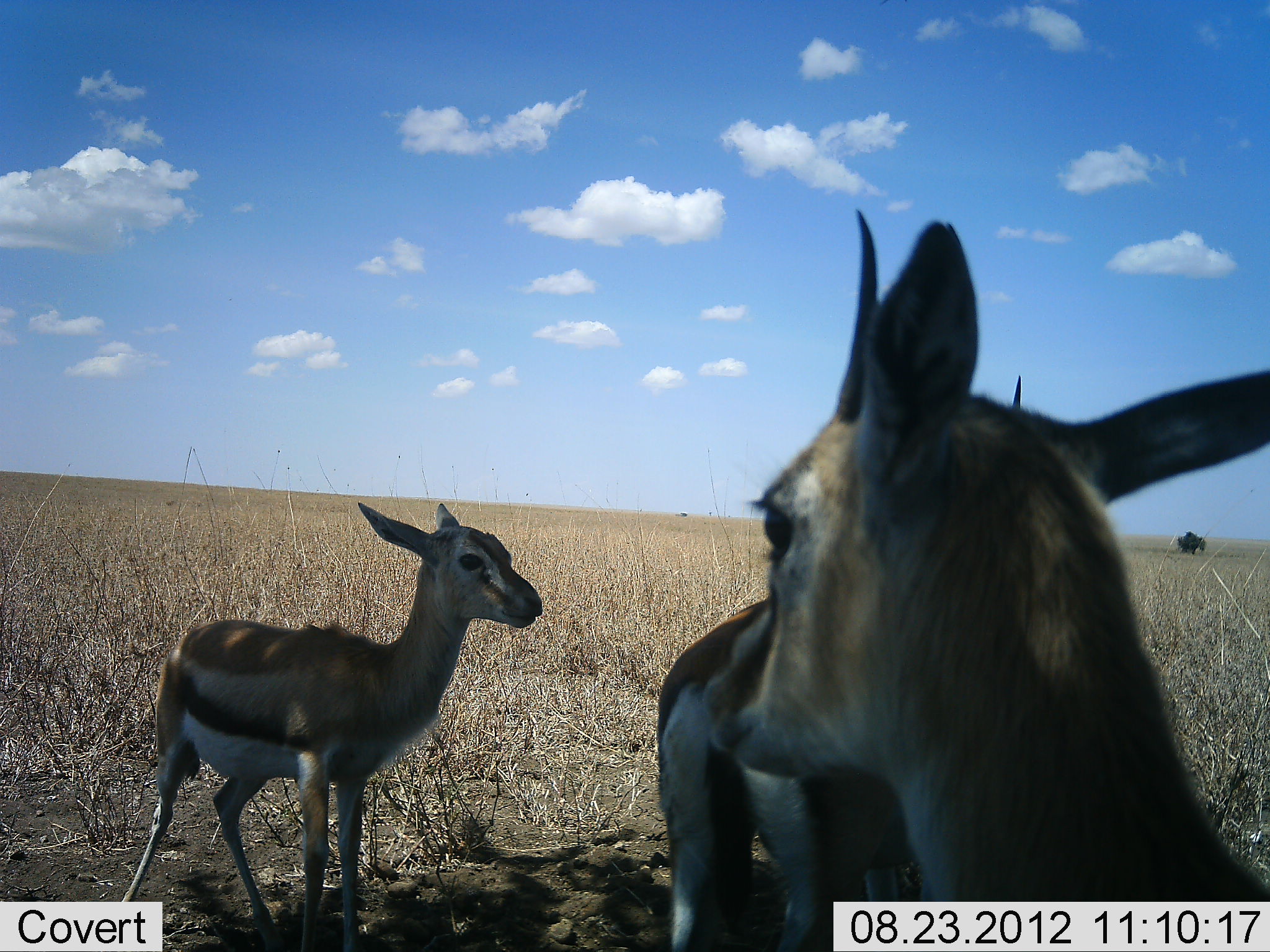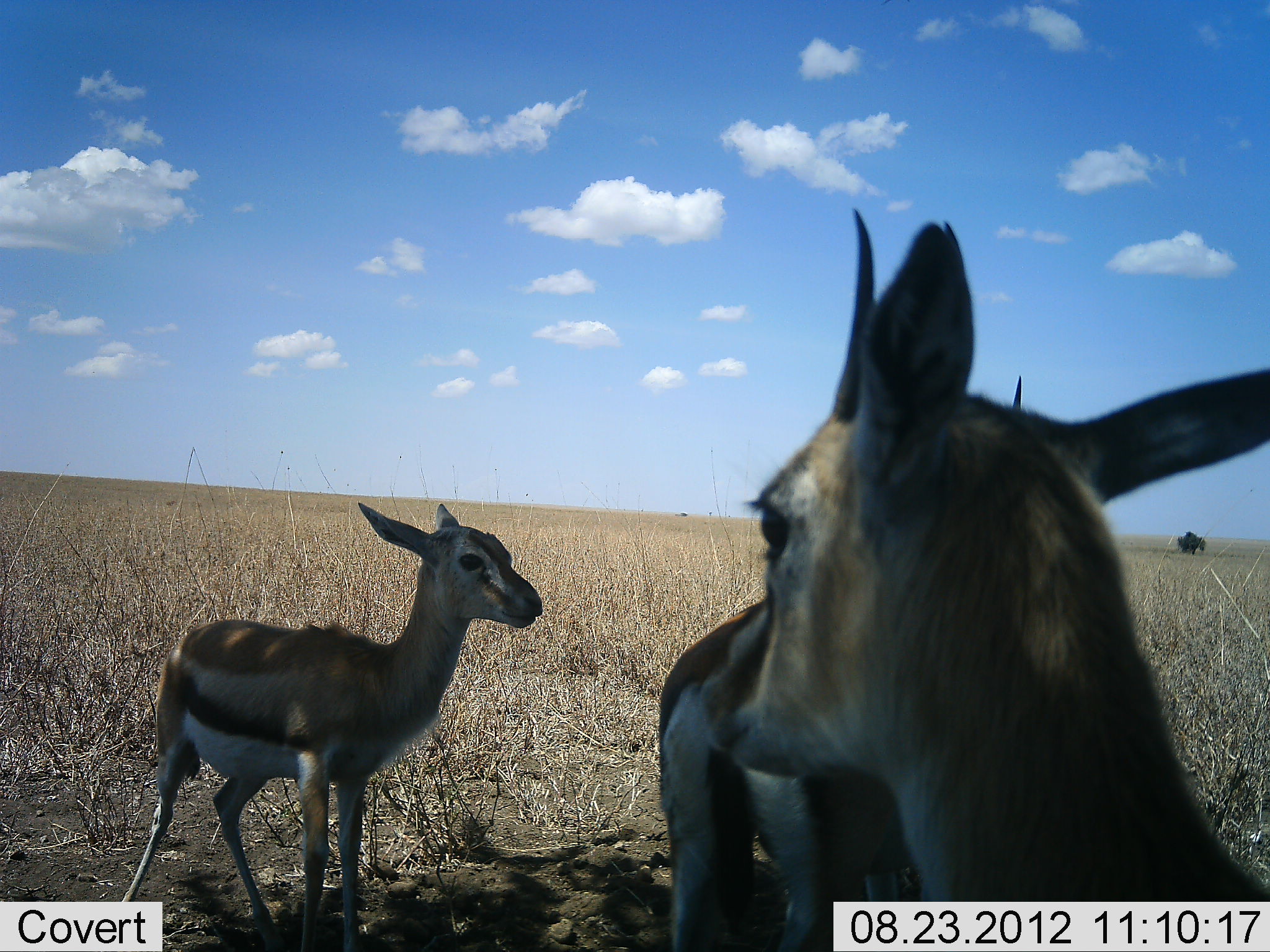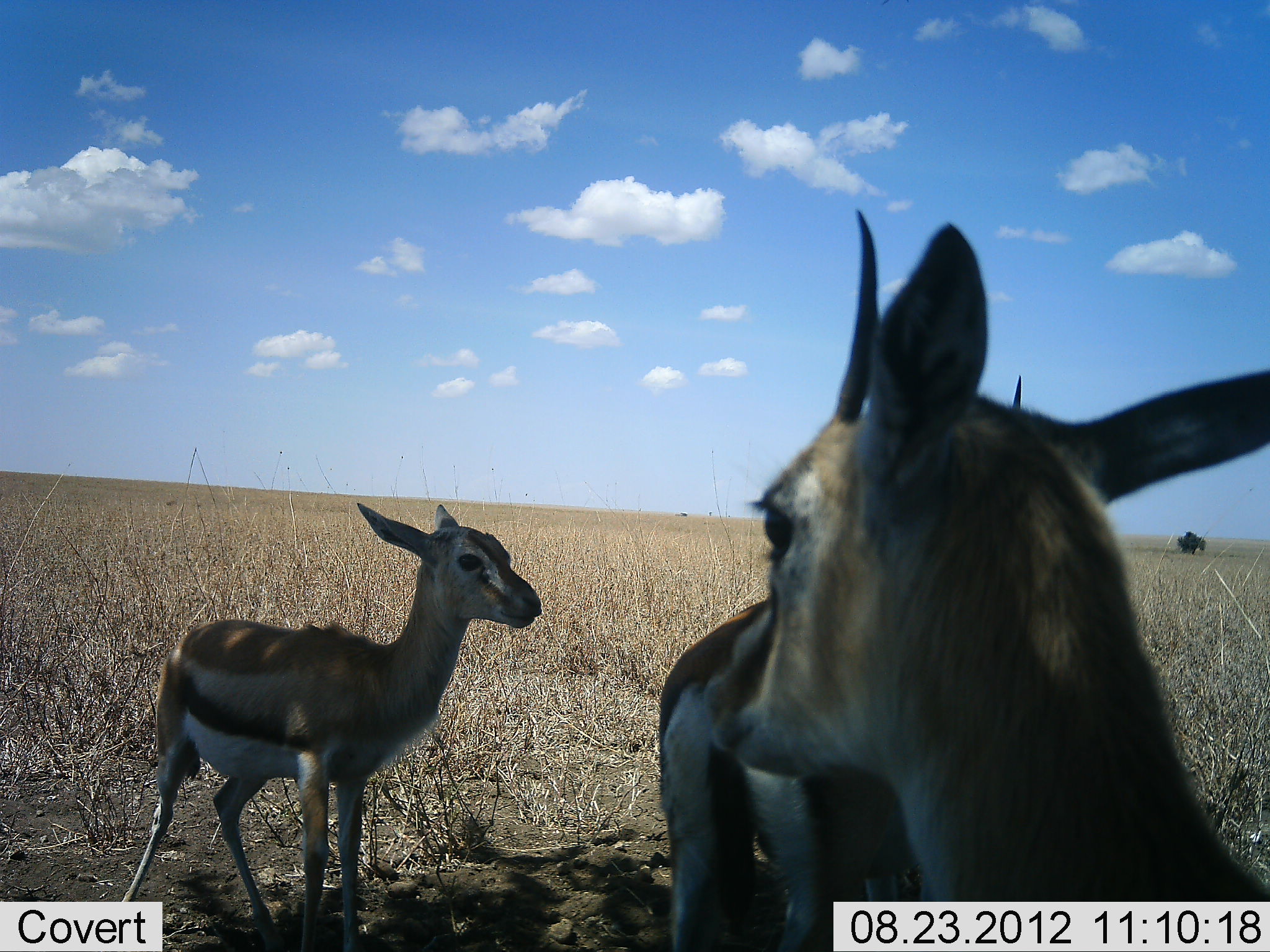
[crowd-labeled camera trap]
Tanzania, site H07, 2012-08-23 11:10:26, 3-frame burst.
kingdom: Animalia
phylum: Chordata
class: Mammalia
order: Artiodactyla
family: Bovidae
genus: Eudorcas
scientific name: Eudorcas thomsonii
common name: thomson's gazelle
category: gazellethomsons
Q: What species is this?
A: Gazellethomsons (thomson's gazelle) (Eudorcas thomsonii).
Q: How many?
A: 3.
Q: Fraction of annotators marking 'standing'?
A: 100%.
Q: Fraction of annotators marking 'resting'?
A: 0%.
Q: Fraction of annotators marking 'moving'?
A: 0%.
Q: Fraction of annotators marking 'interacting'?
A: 0%.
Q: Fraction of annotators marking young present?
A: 50%.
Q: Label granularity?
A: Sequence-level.